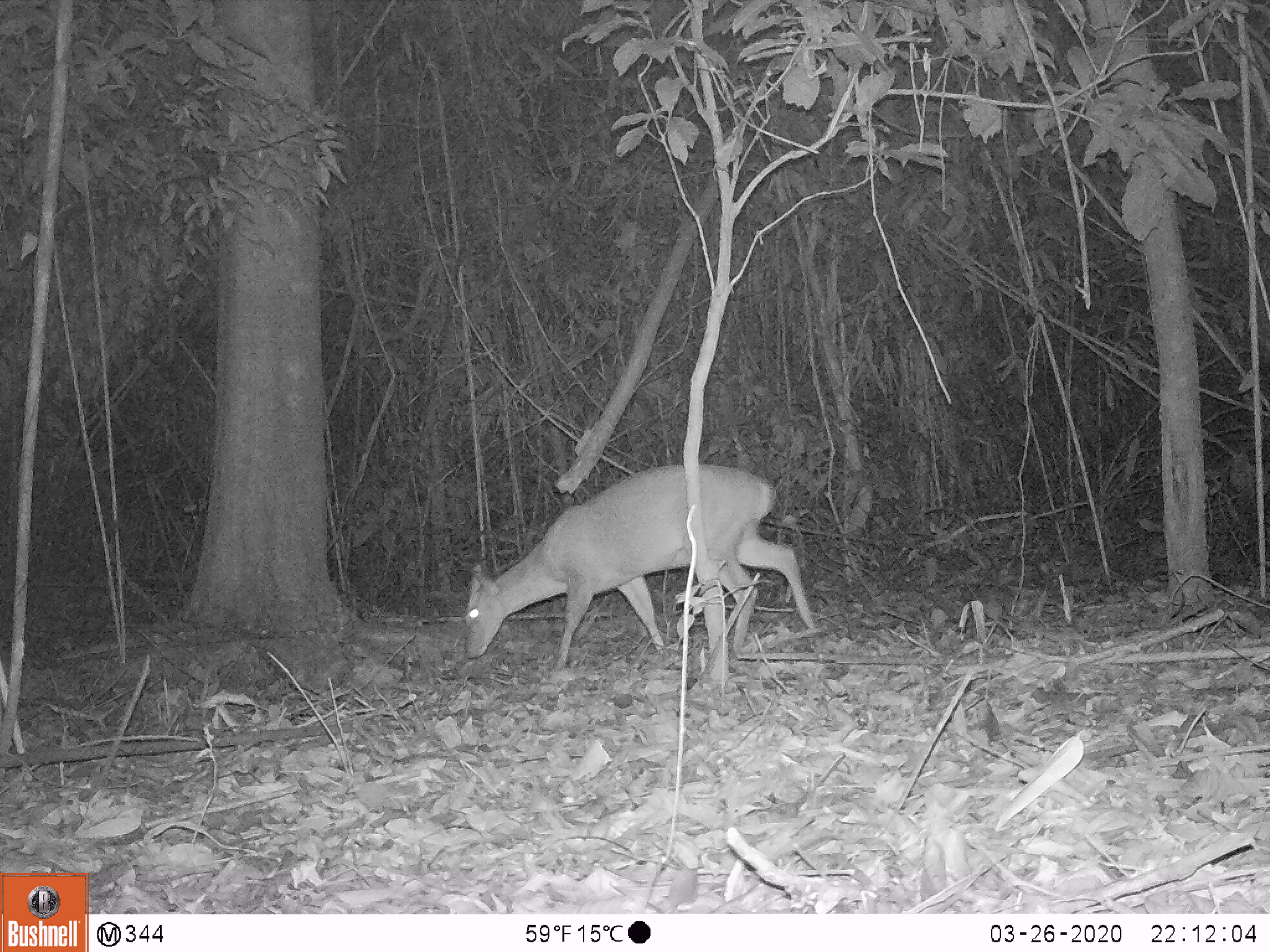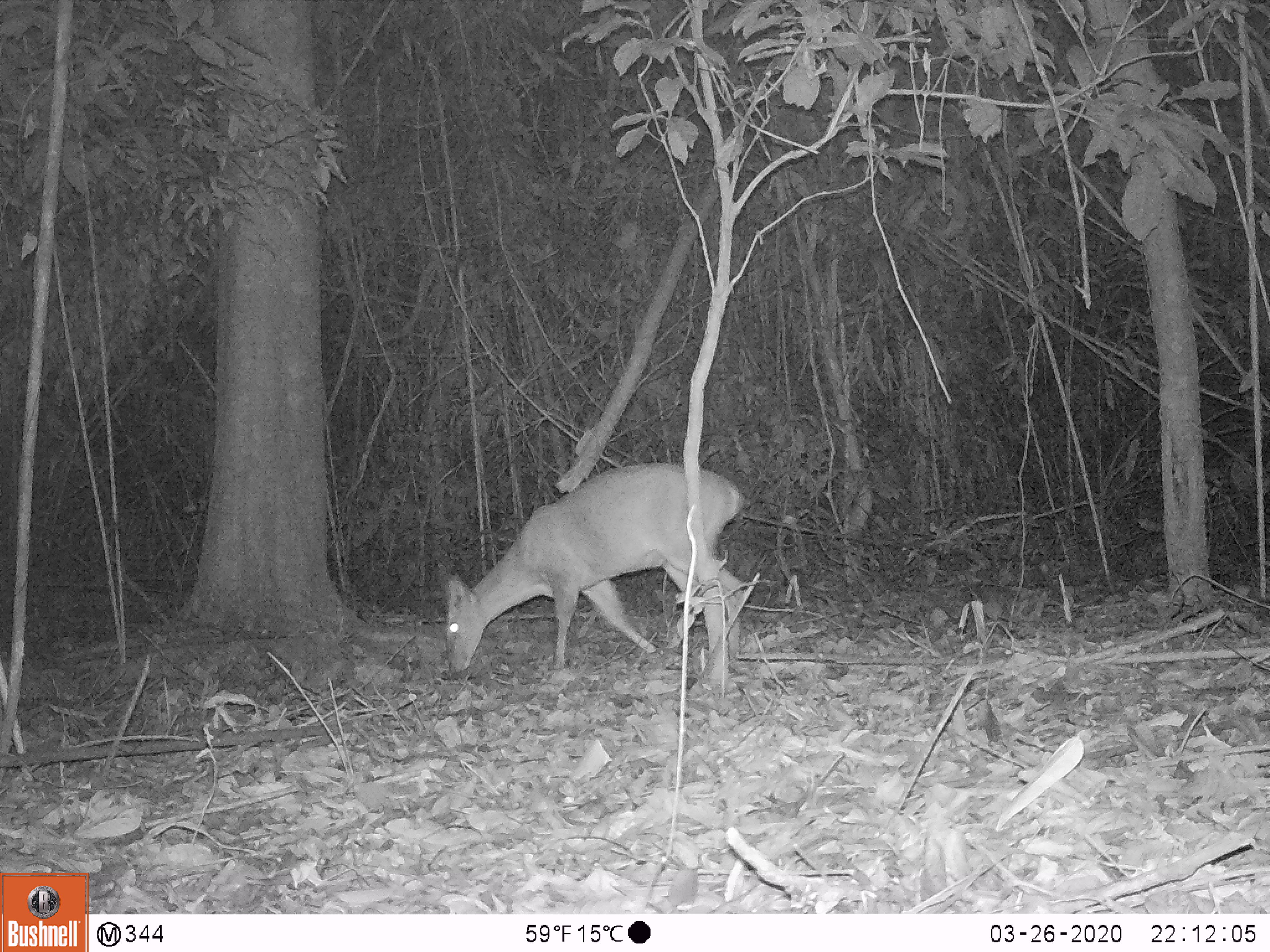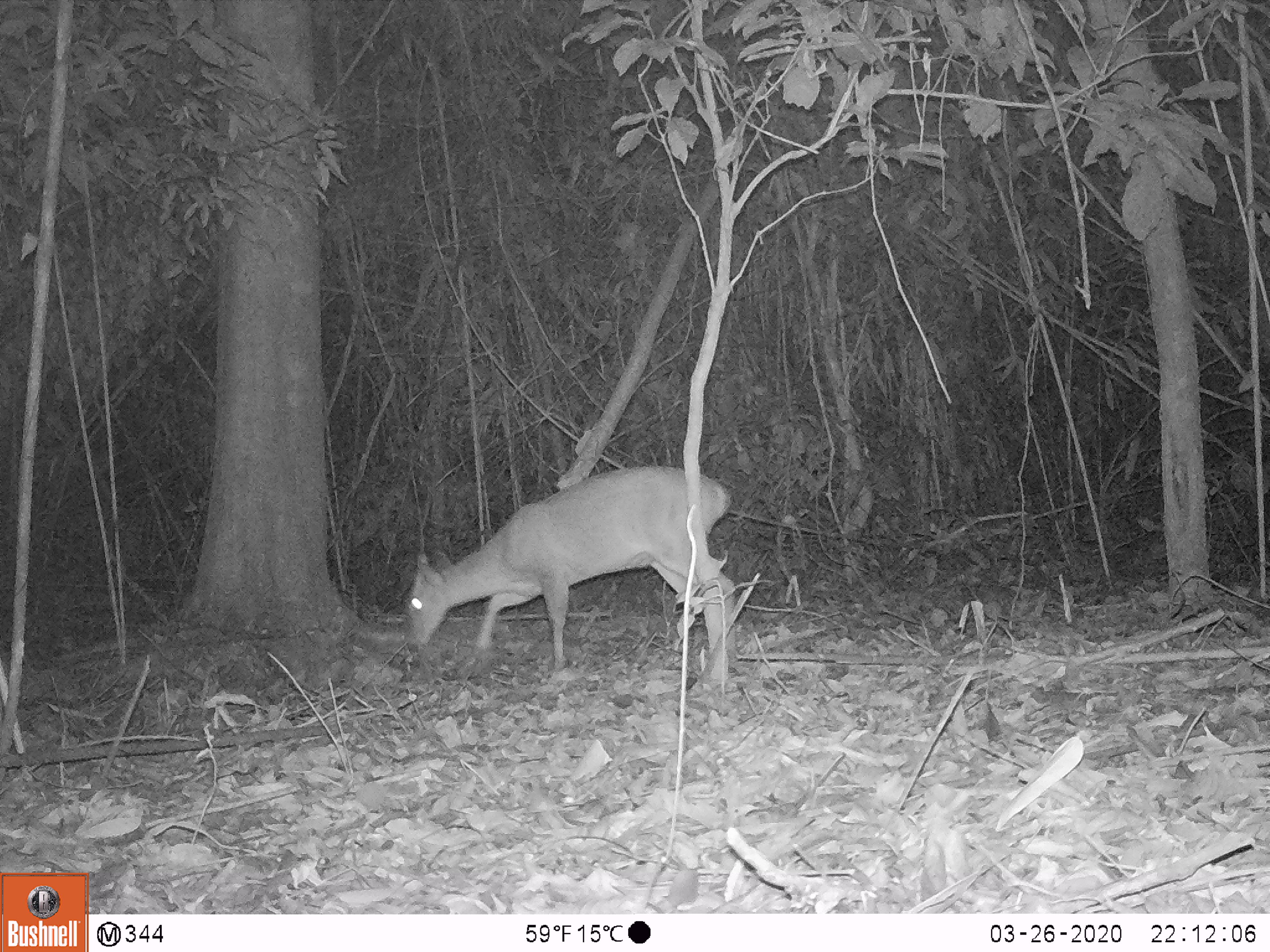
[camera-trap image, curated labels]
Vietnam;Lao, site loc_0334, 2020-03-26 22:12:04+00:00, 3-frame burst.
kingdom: Animalia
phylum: Chordata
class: Mammalia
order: Artiodactyla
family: Cervidae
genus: Muntiacus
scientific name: Muntiacus vuquangensis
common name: large-antlered muntjac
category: large antlered muntjac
Large antlered muntjac (large-antlered muntjac) (Muntiacus vuquangensis). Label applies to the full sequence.